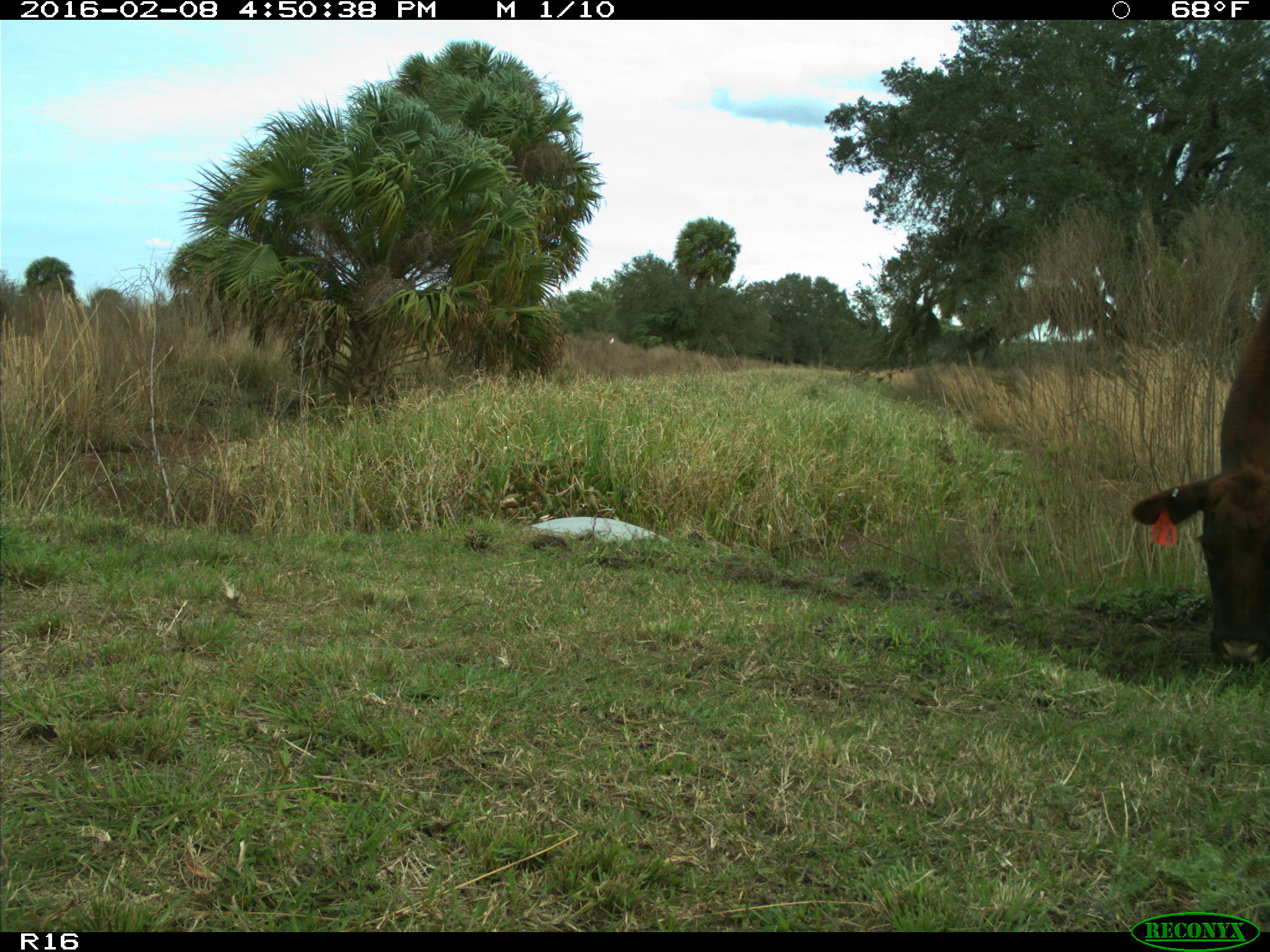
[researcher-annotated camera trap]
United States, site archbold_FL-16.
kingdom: Animalia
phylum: Chordata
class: Mammalia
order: Artiodactyla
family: Bovidae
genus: Bos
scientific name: Bos taurus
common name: domestic cow